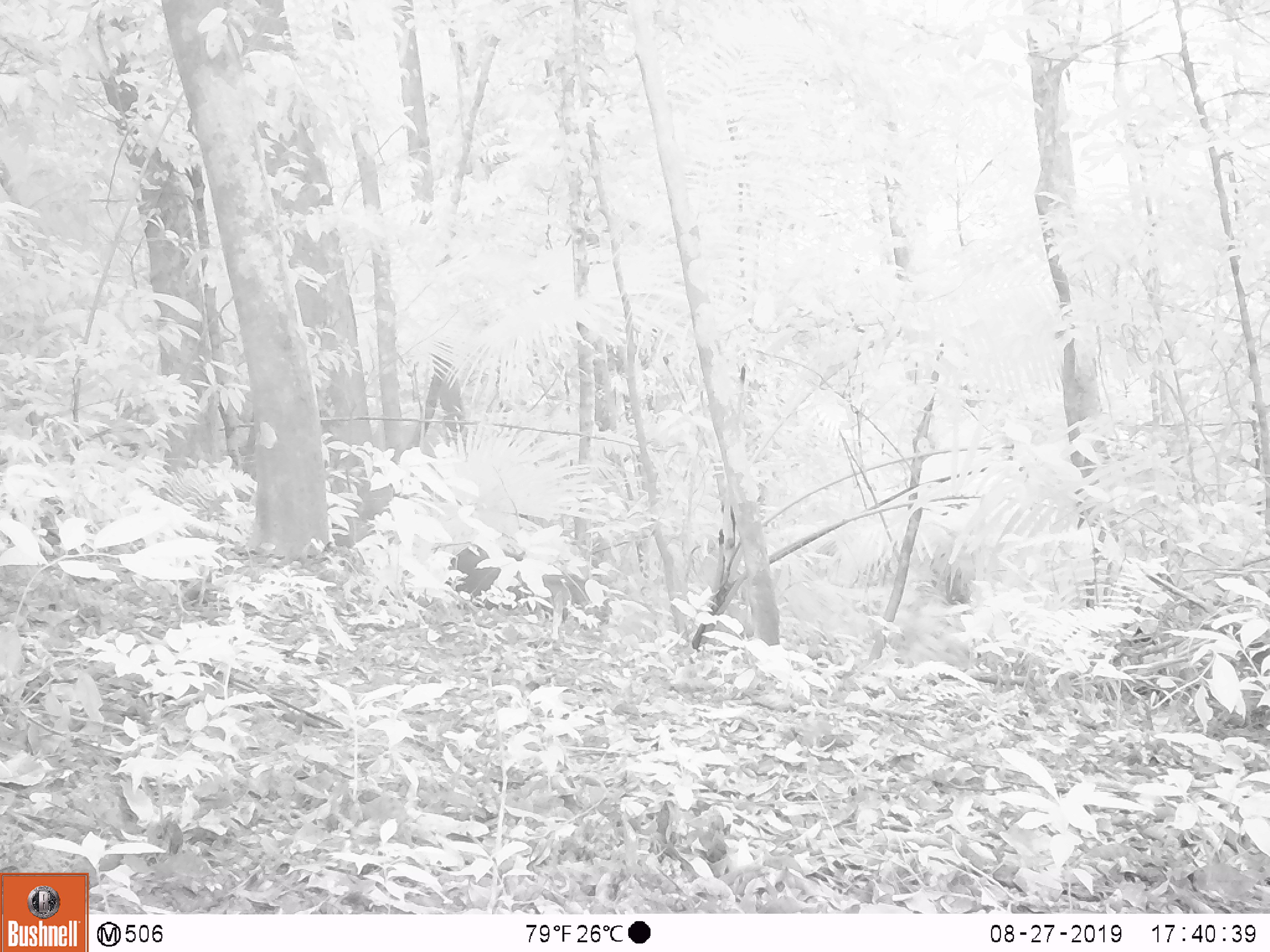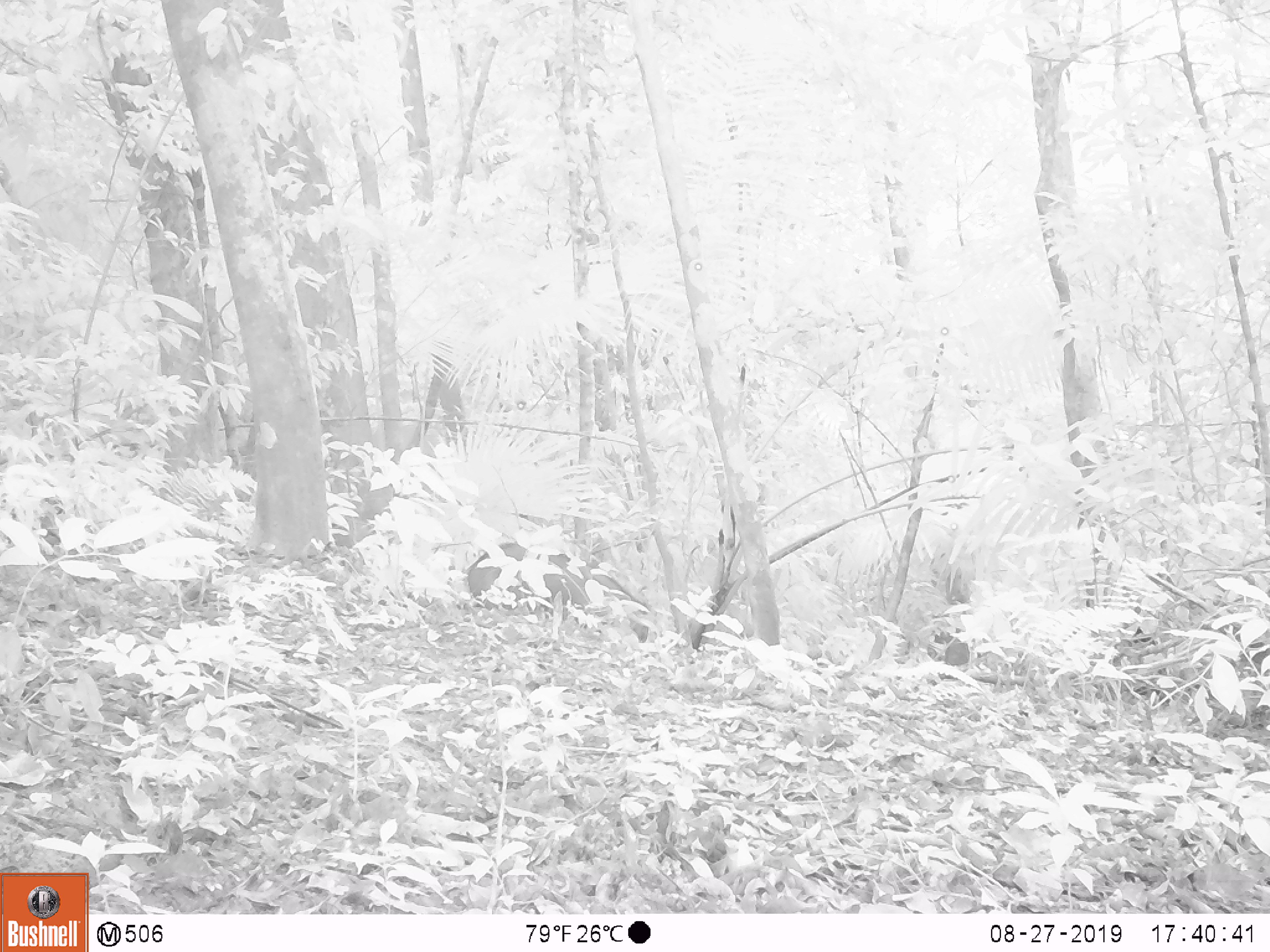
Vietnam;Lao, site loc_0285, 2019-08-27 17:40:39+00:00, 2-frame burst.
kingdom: Animalia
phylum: Chordata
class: Mammalia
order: Artiodactyla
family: Suidae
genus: Sus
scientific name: Sus scrofa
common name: eurasian wild pig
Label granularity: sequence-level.